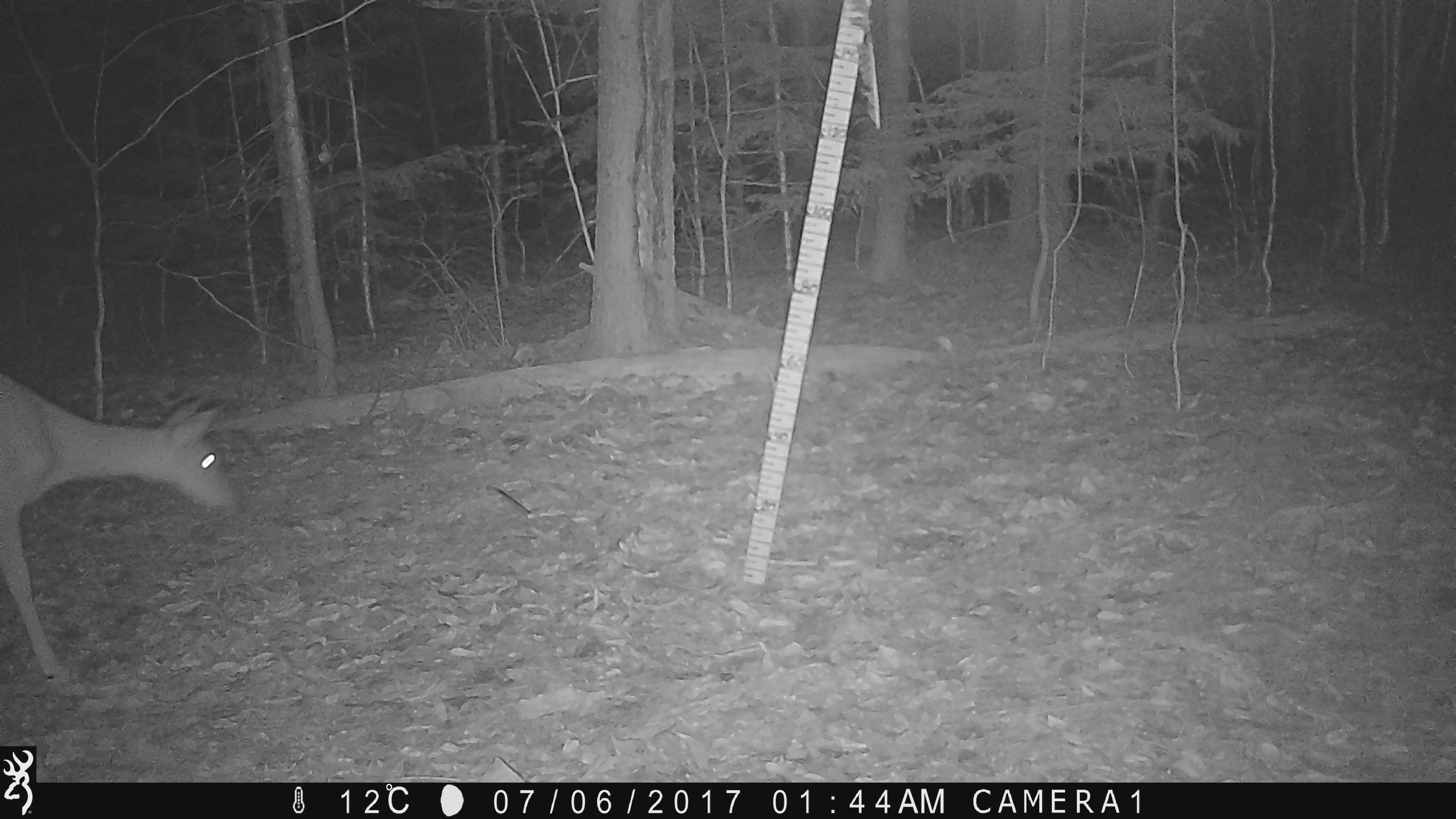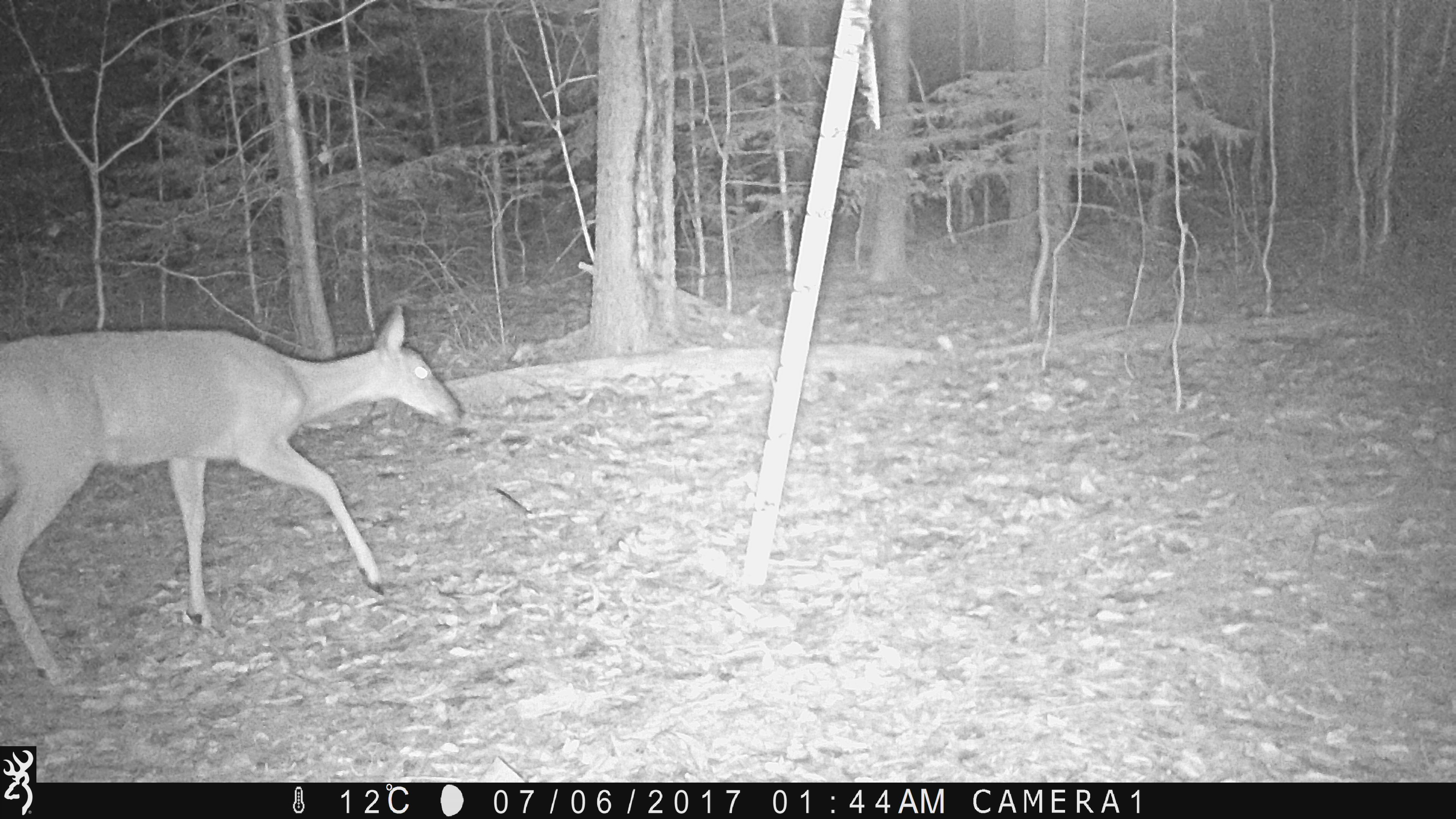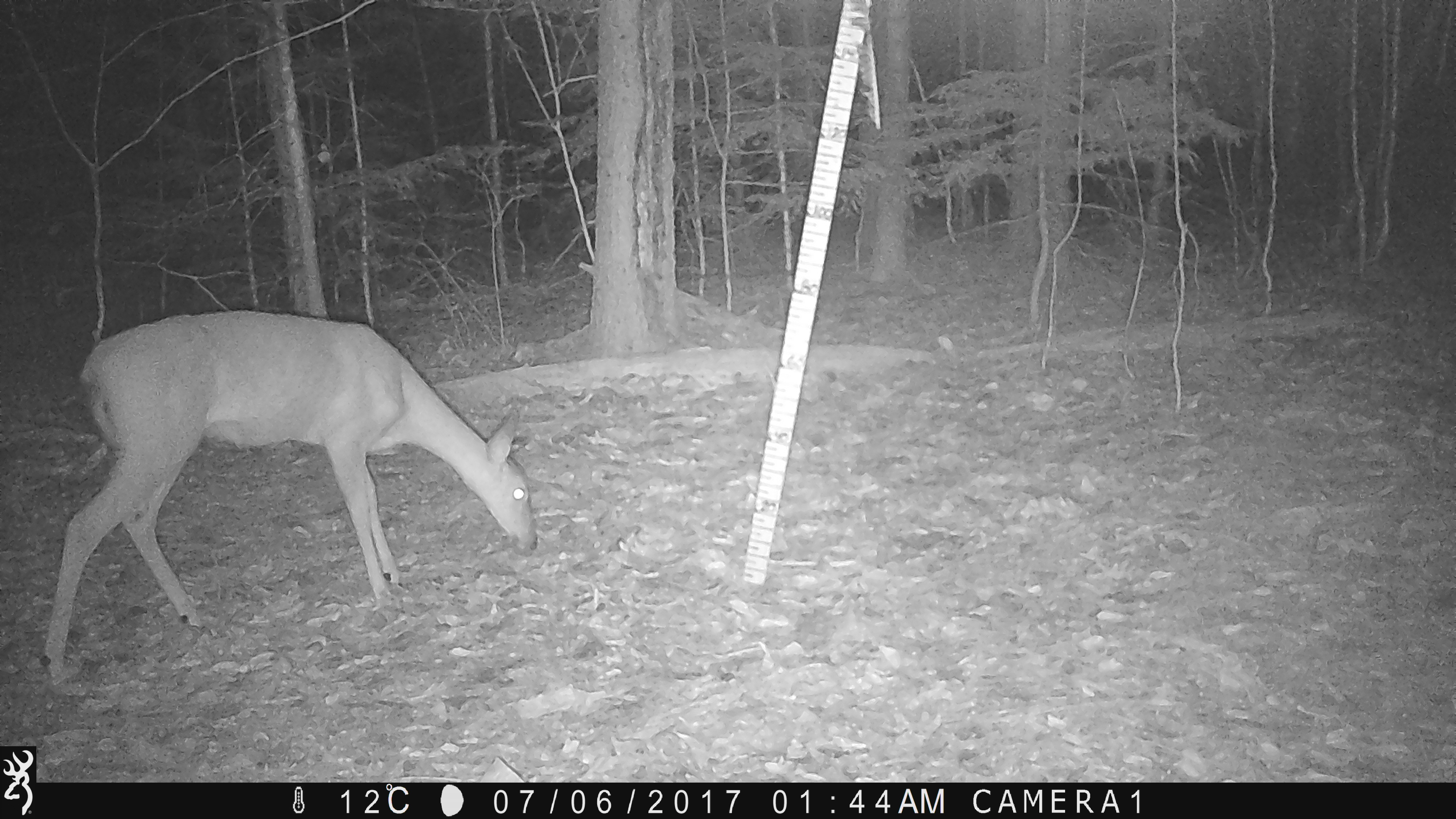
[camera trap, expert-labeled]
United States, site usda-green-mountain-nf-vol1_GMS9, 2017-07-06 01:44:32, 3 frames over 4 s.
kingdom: Animalia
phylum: Chordata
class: Mammalia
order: Artiodactyla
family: Cervidae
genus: Odocoileus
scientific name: Odocoileus virginianus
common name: white-tailed deer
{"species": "white-tailed deer (Odocoileus virginianus)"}